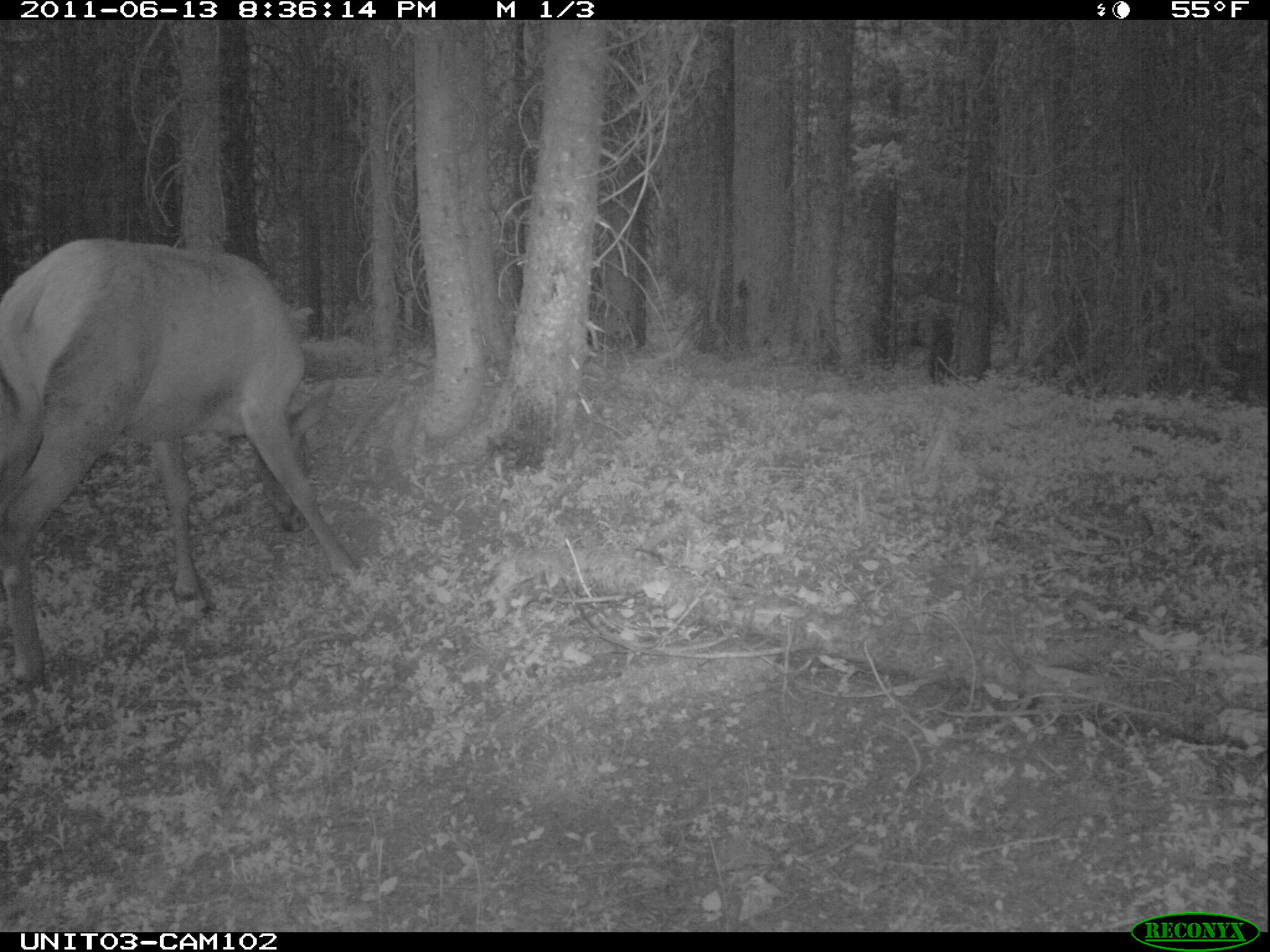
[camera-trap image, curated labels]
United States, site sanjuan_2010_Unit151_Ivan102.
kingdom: Animalia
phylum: Chordata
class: Mammalia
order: Artiodactyla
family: Cervidae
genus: Cervus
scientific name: Cervus elaphus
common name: red deer